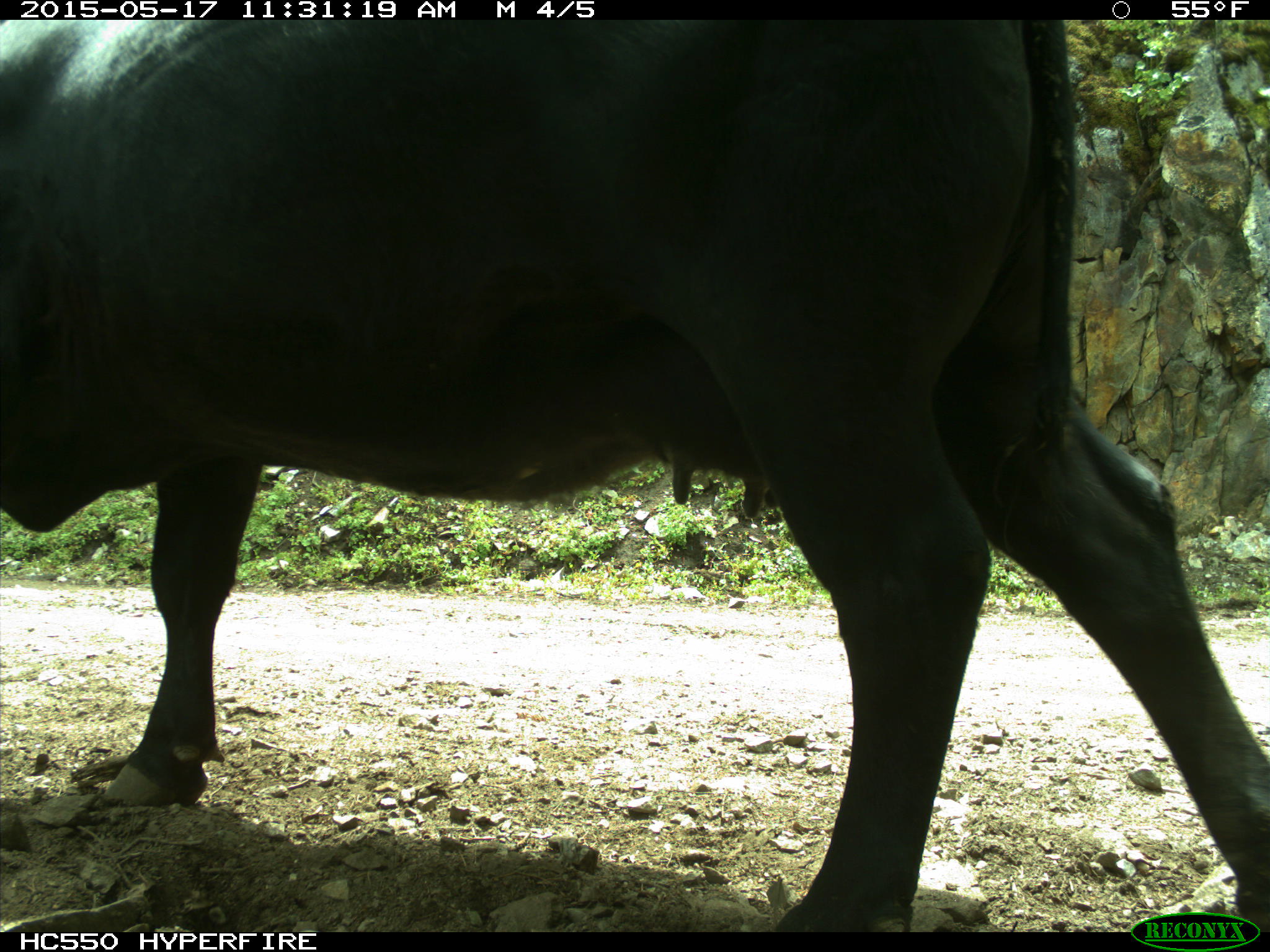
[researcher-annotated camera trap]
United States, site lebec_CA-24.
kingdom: Animalia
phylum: Chordata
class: Mammalia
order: Artiodactyla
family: Bovidae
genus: Bos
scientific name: Bos taurus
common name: domestic cow